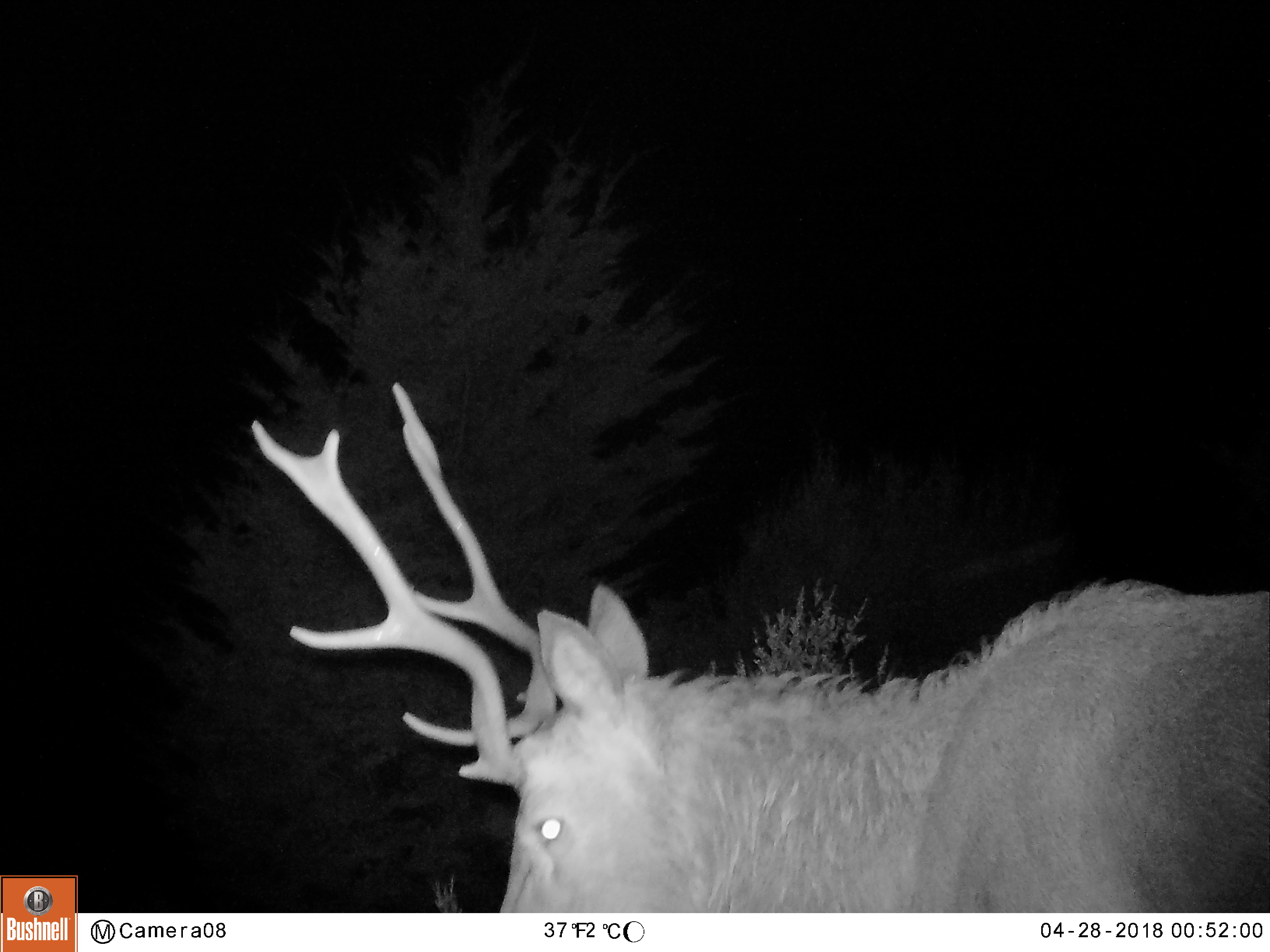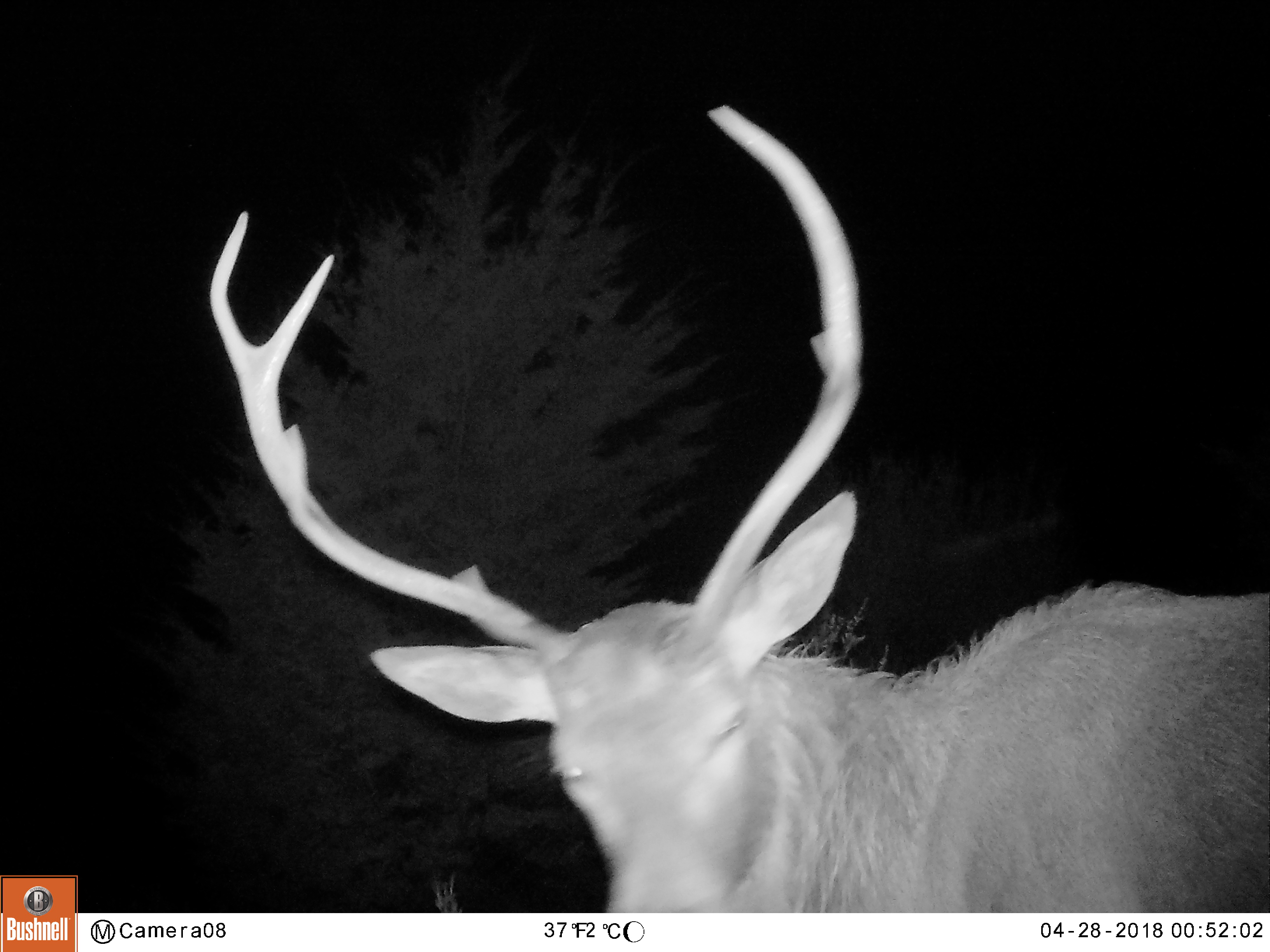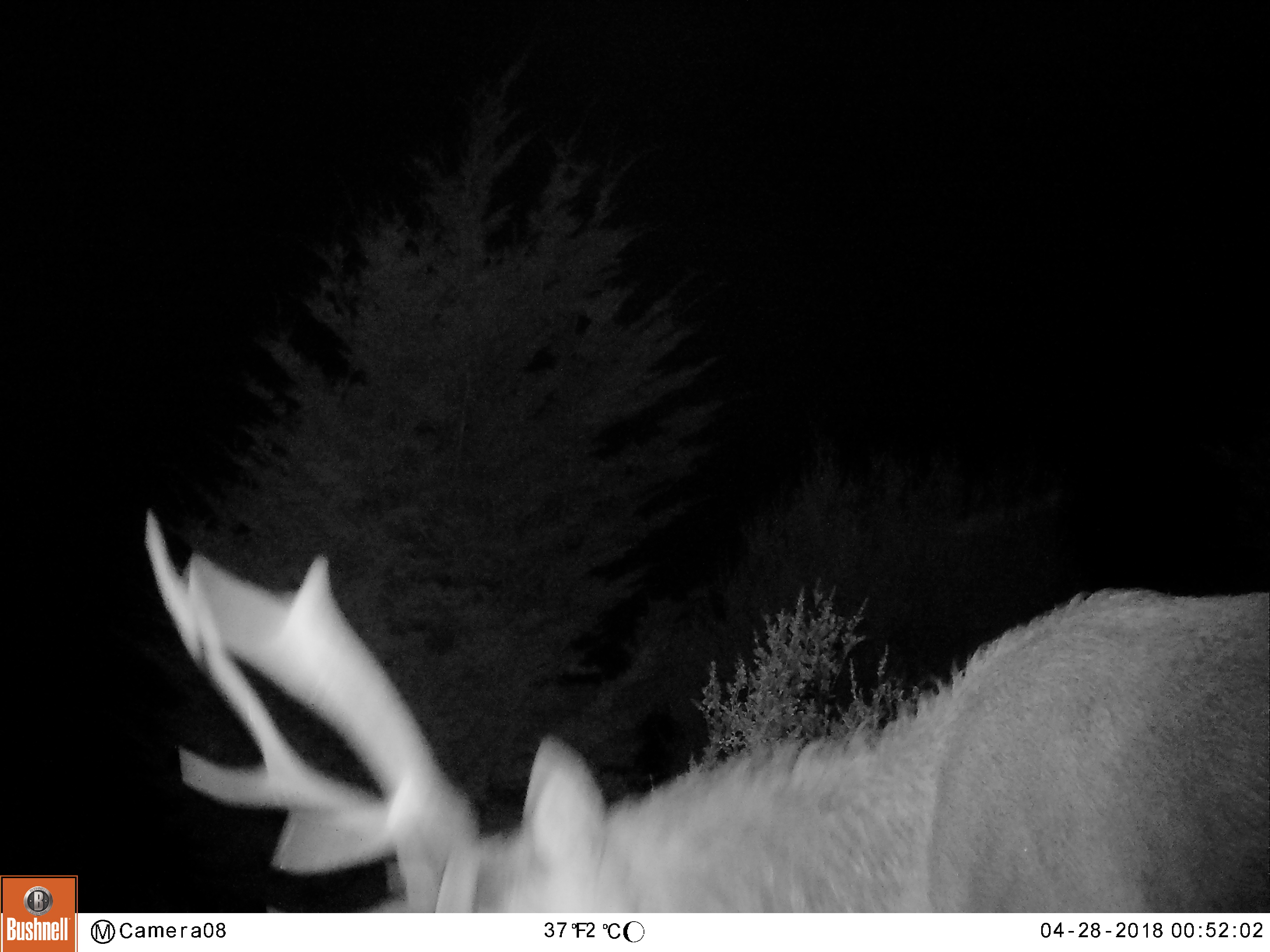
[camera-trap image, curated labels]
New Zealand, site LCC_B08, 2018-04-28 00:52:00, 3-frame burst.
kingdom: Animalia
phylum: Chordata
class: Mammalia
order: Artiodactyla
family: Cervidae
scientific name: Cervidae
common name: deer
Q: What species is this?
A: Deer (Cervidae).